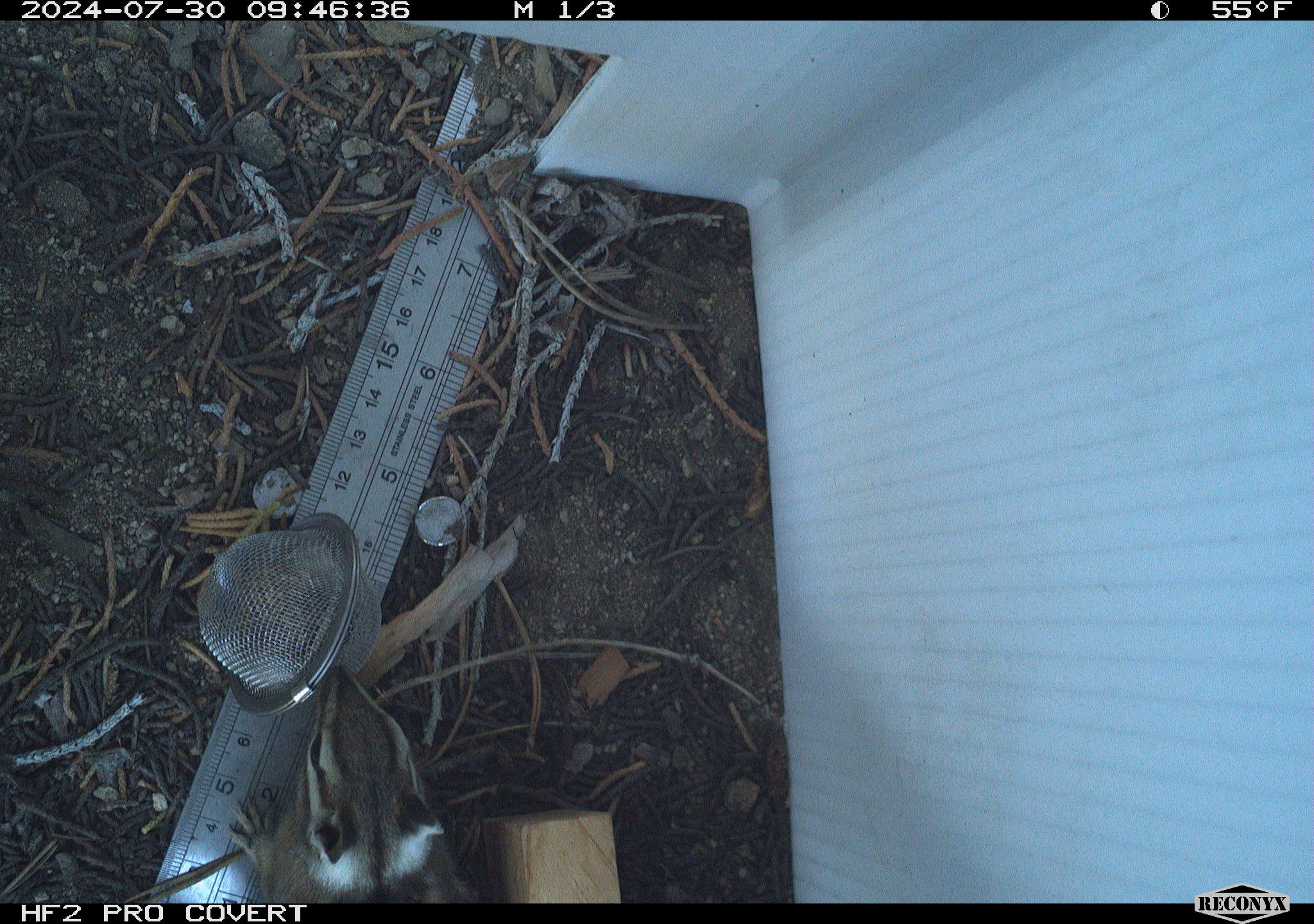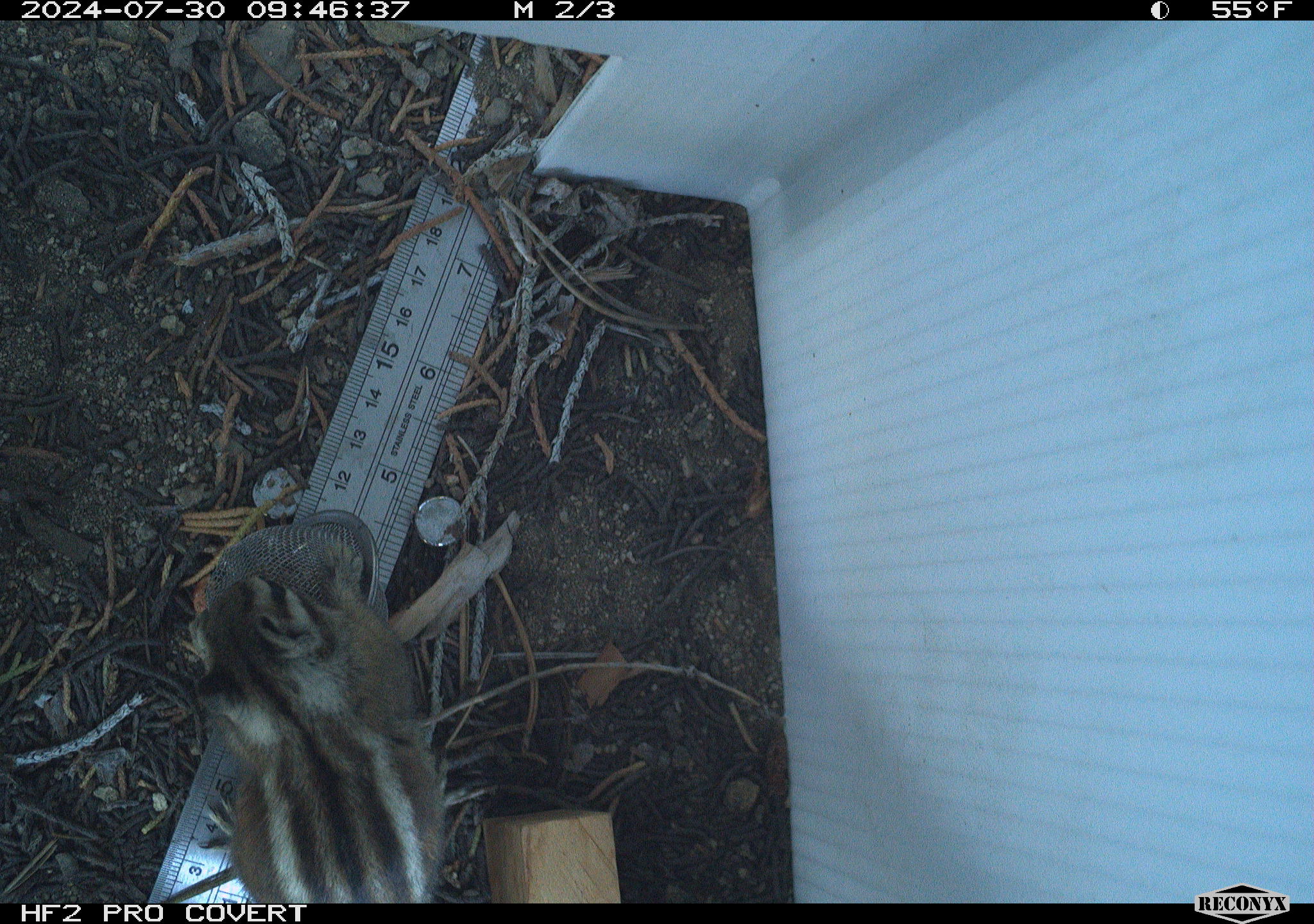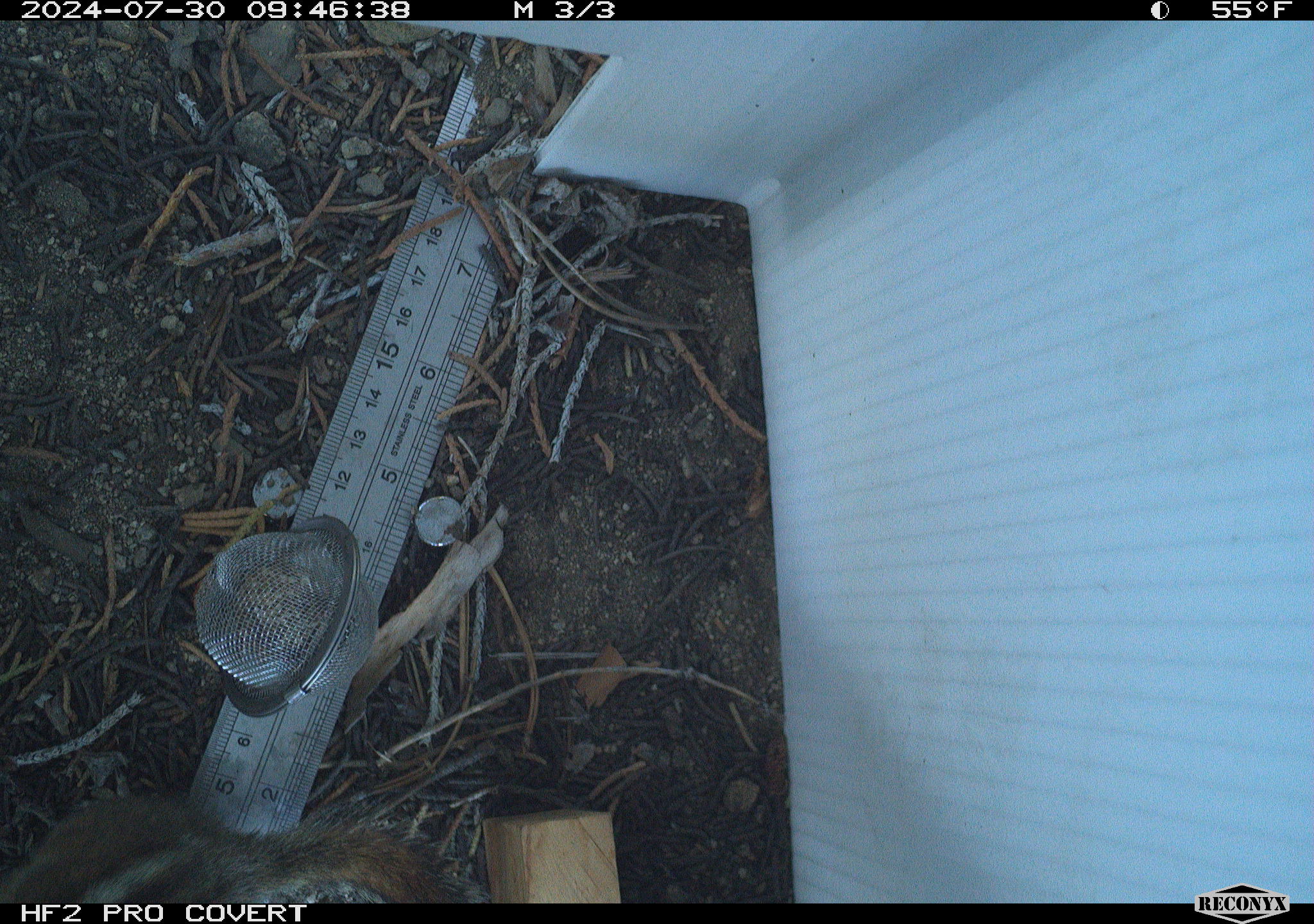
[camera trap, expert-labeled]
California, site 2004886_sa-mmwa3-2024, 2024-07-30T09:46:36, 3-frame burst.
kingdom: Animalia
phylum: Chordata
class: Mammalia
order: Rodentia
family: Sciuridae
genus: Neotamias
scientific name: Neotamias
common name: western chipmunks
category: neotamias species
Neotamias species (western chipmunks) (Neotamias).